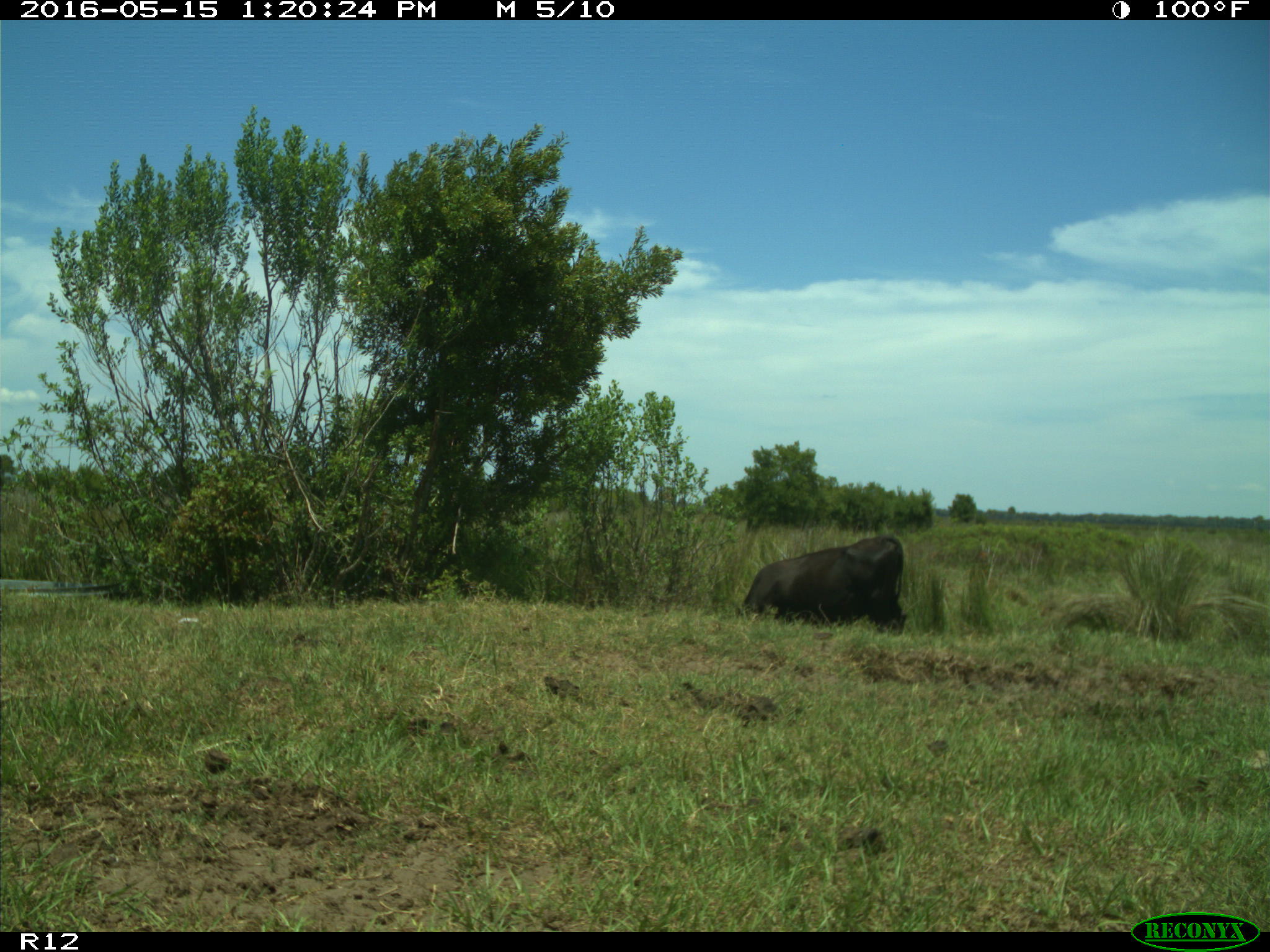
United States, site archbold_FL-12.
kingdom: Animalia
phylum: Chordata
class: Mammalia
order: Artiodactyla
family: Bovidae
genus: Bos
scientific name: Bos taurus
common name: domestic cow